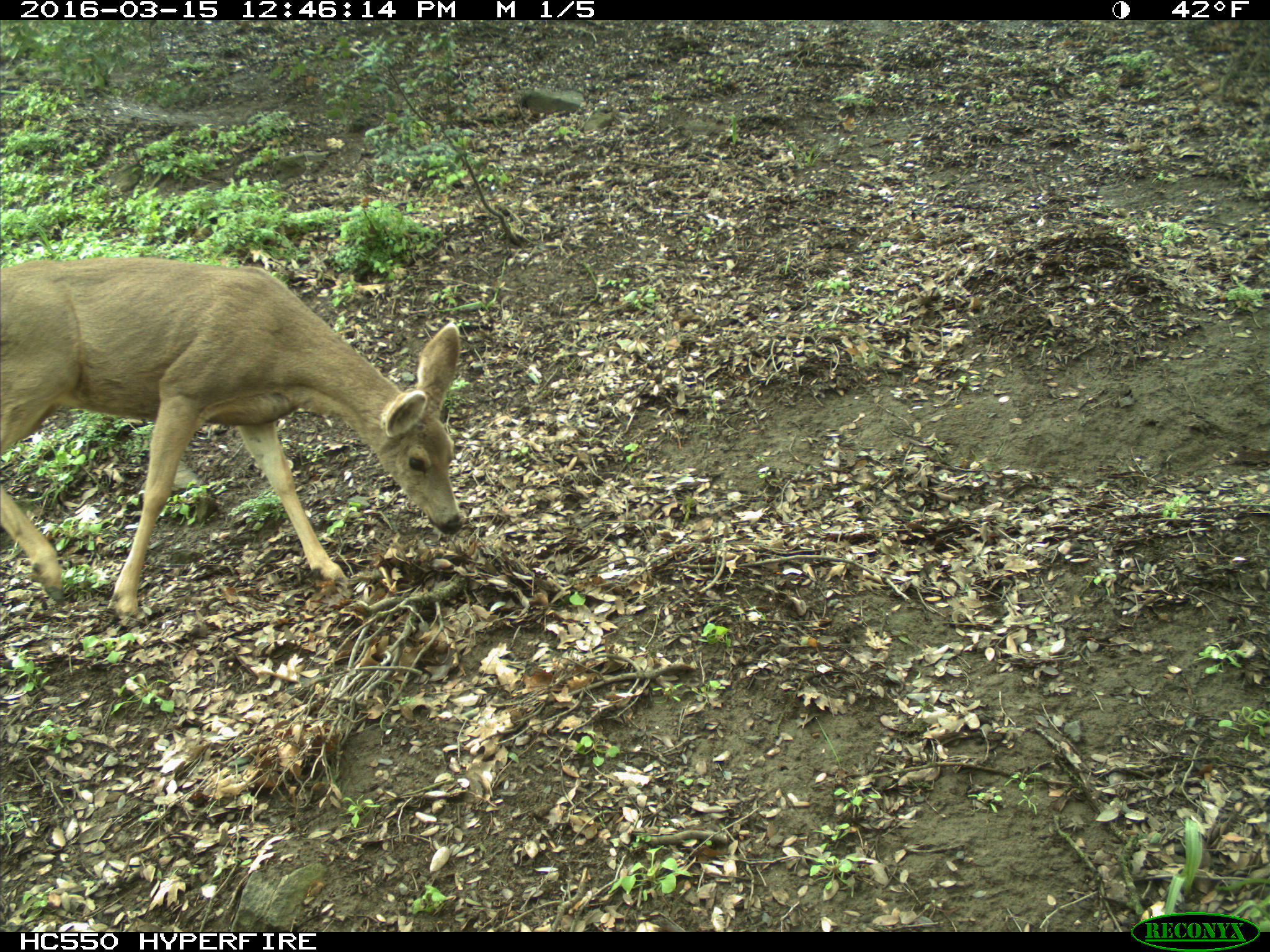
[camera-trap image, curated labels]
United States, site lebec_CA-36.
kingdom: Animalia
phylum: Chordata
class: Mammalia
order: Artiodactyla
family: Cervidae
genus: Odocoileus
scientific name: Odocoileus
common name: deer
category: unidentified deer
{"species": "unidentified deer (deer) (Odocoileus)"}